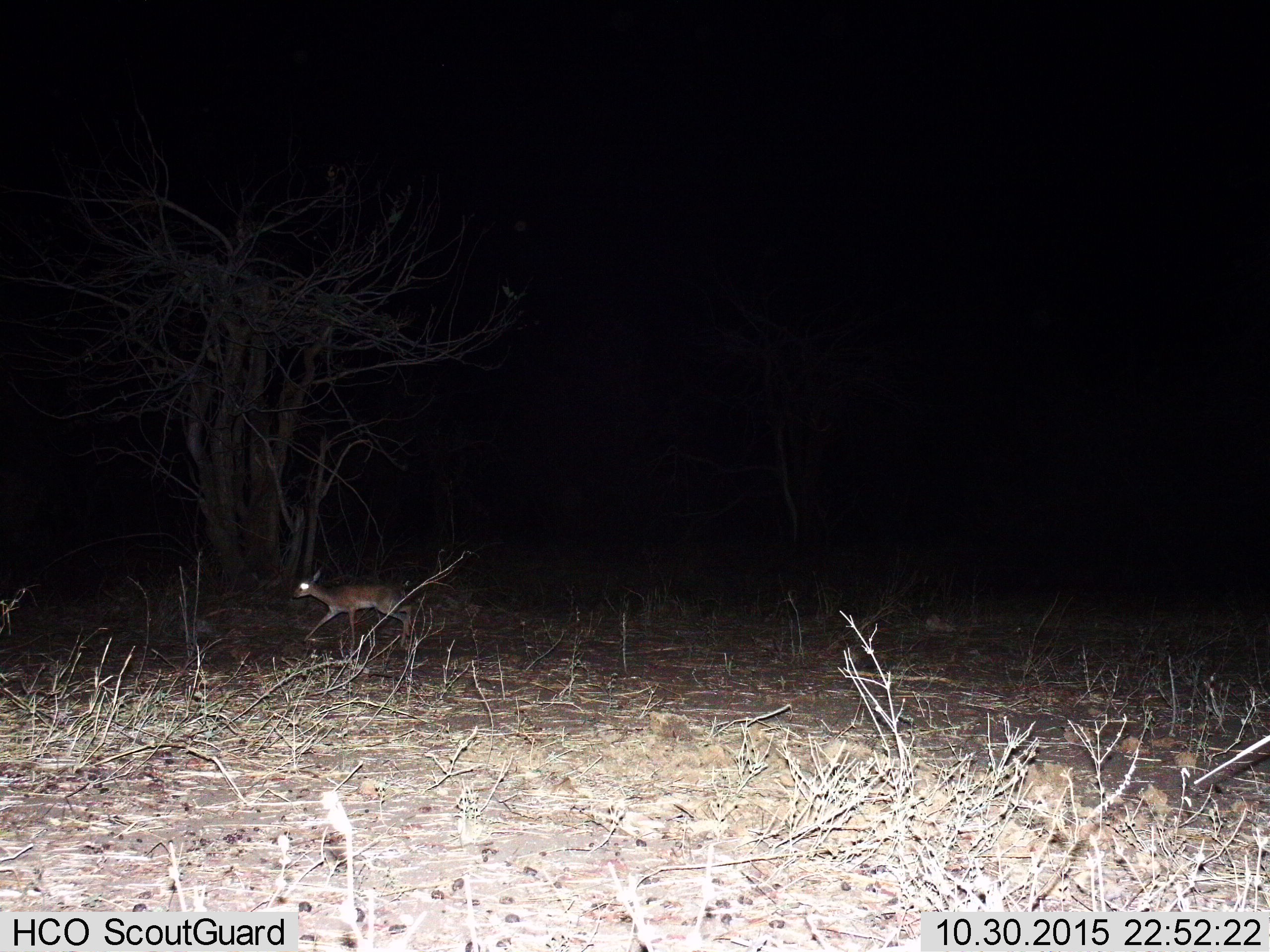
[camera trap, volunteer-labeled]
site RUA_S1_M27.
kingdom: Animalia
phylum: Chordata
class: Mammalia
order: Artiodactyla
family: Bovidae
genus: Madoqua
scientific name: Madoqua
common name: dik-dik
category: dikdik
Dikdik (dik-dik) (Madoqua), count 1. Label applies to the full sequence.